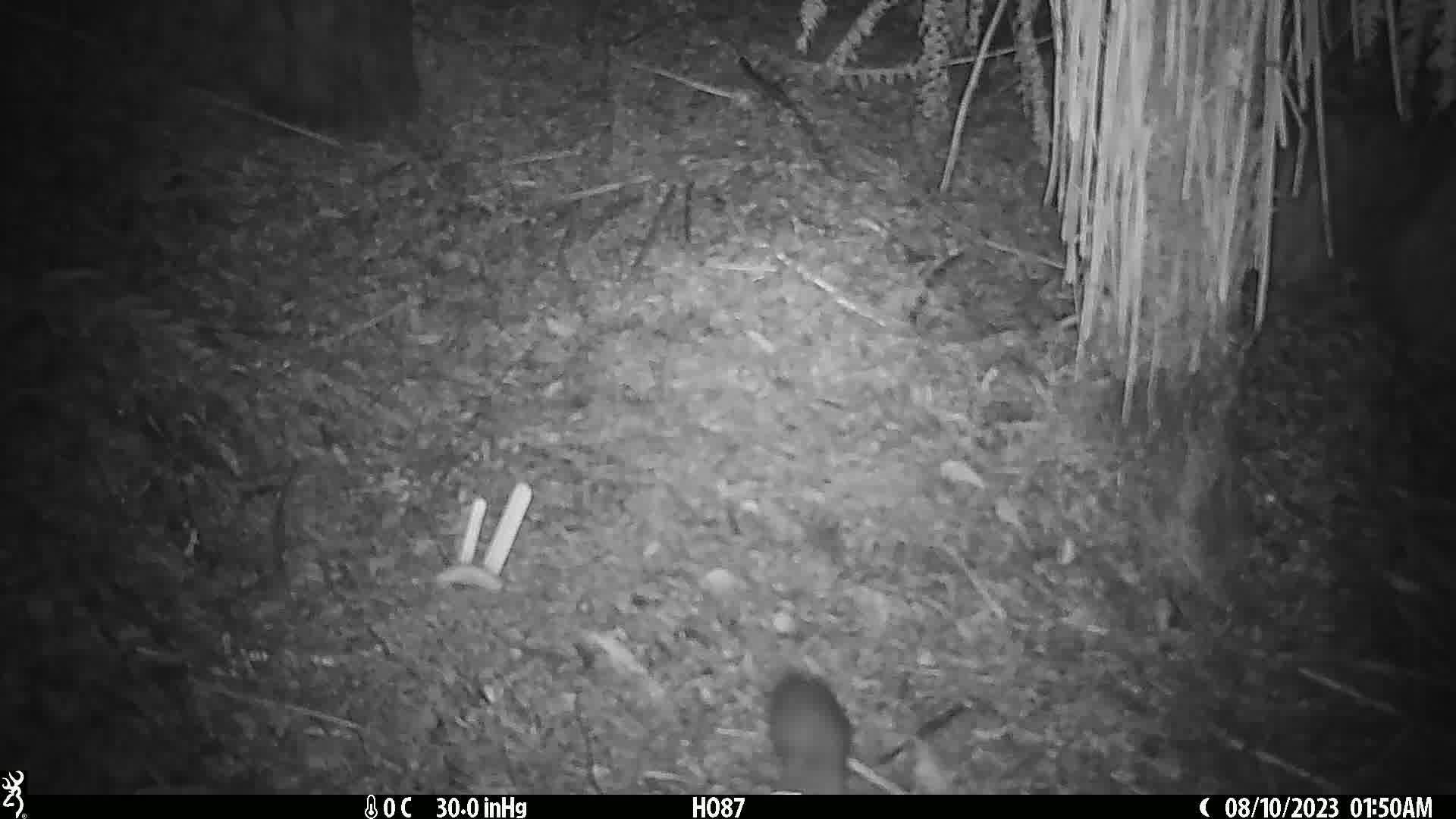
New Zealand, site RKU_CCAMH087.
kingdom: Animalia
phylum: Chordata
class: Mammalia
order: Rodentia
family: Muridae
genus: Rattus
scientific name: Rattus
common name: rat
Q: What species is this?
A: Rat (Rattus).